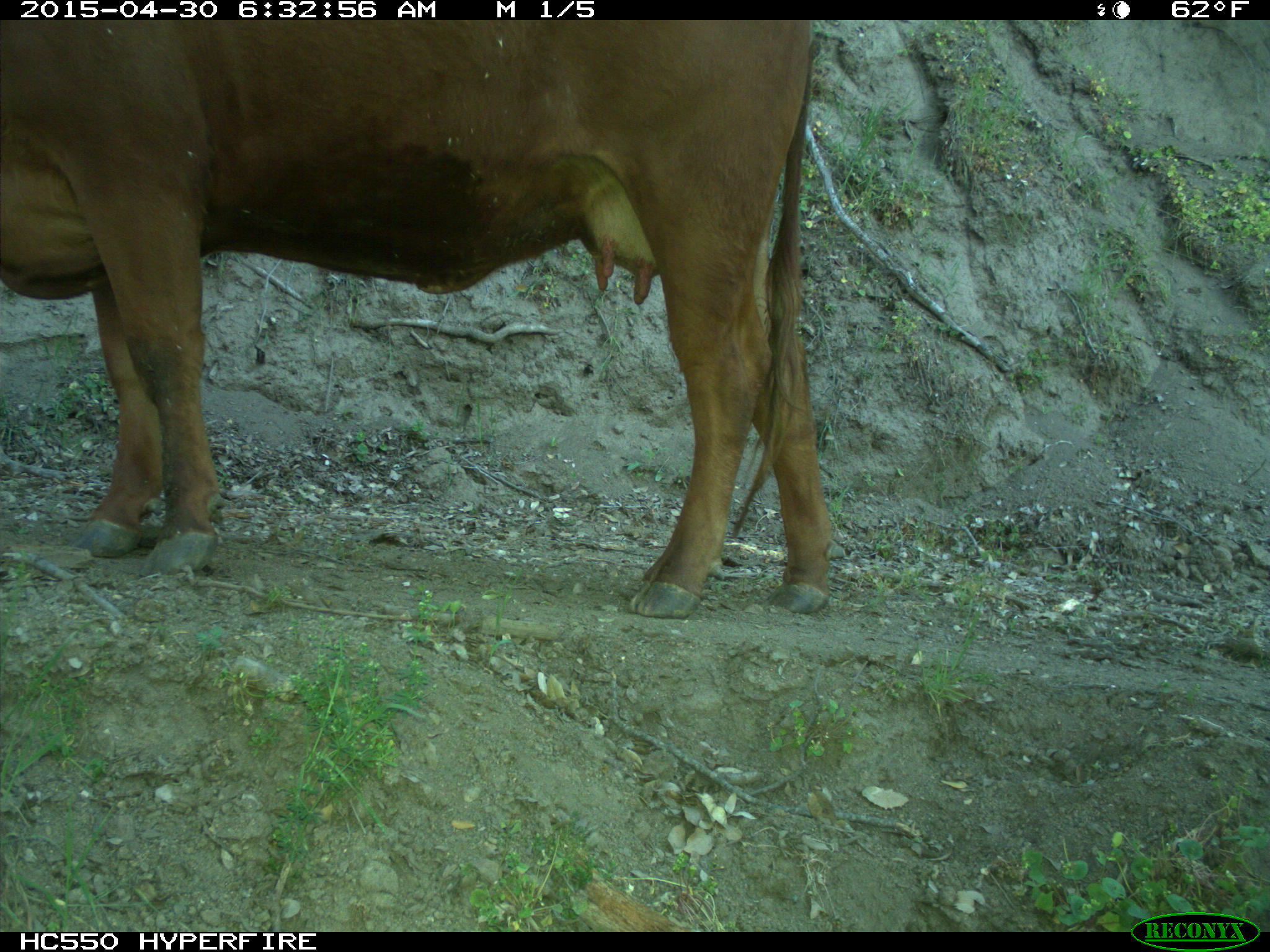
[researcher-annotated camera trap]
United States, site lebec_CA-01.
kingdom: Animalia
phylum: Chordata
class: Mammalia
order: Artiodactyla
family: Bovidae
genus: Bos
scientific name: Bos taurus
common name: domestic cow